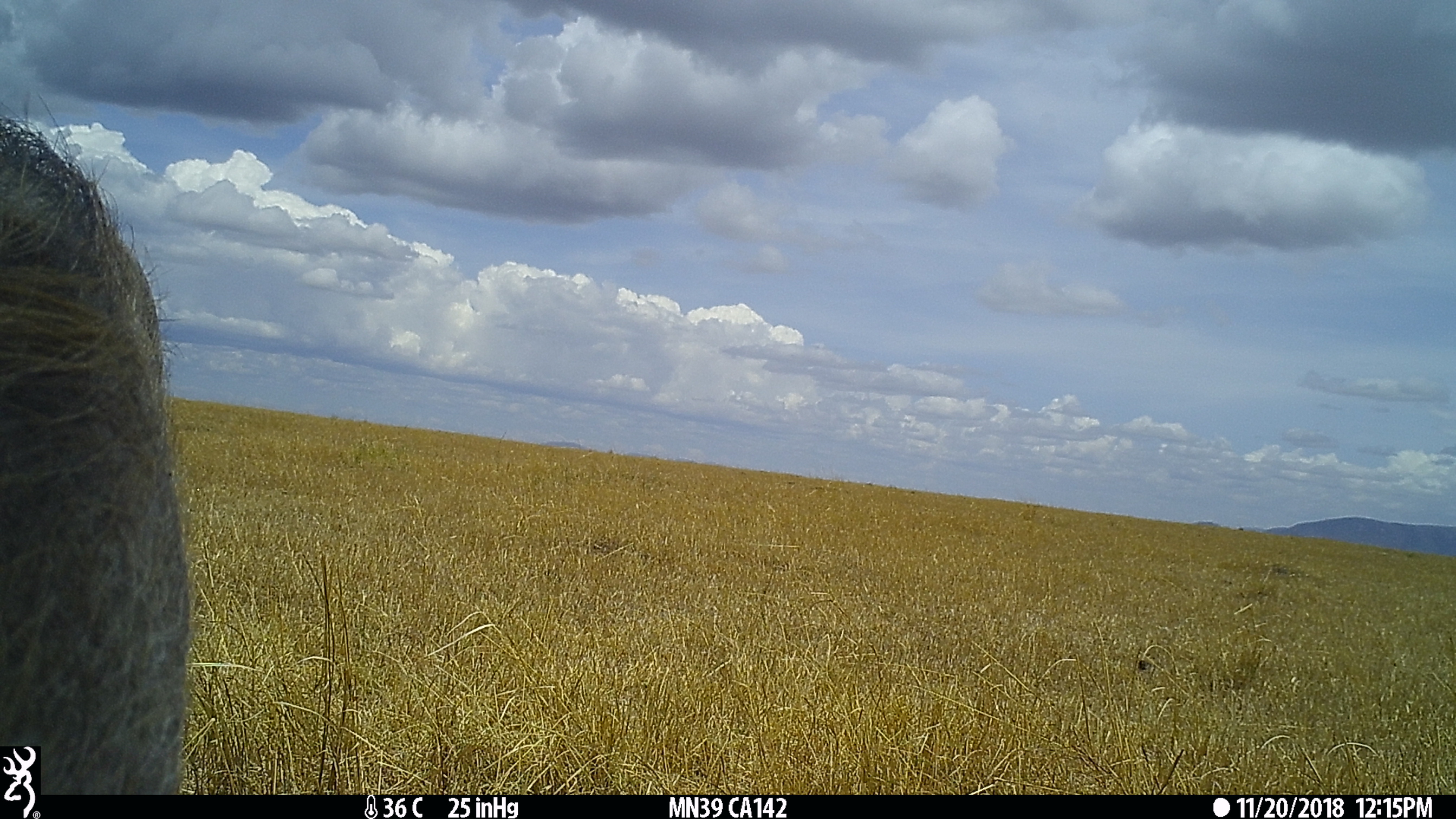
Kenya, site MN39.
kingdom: Animalia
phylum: Chordata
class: Mammalia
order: Artiodactyla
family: Suidae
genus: Phacochoerus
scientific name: Phacochoerus africanus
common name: common warthog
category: warthog